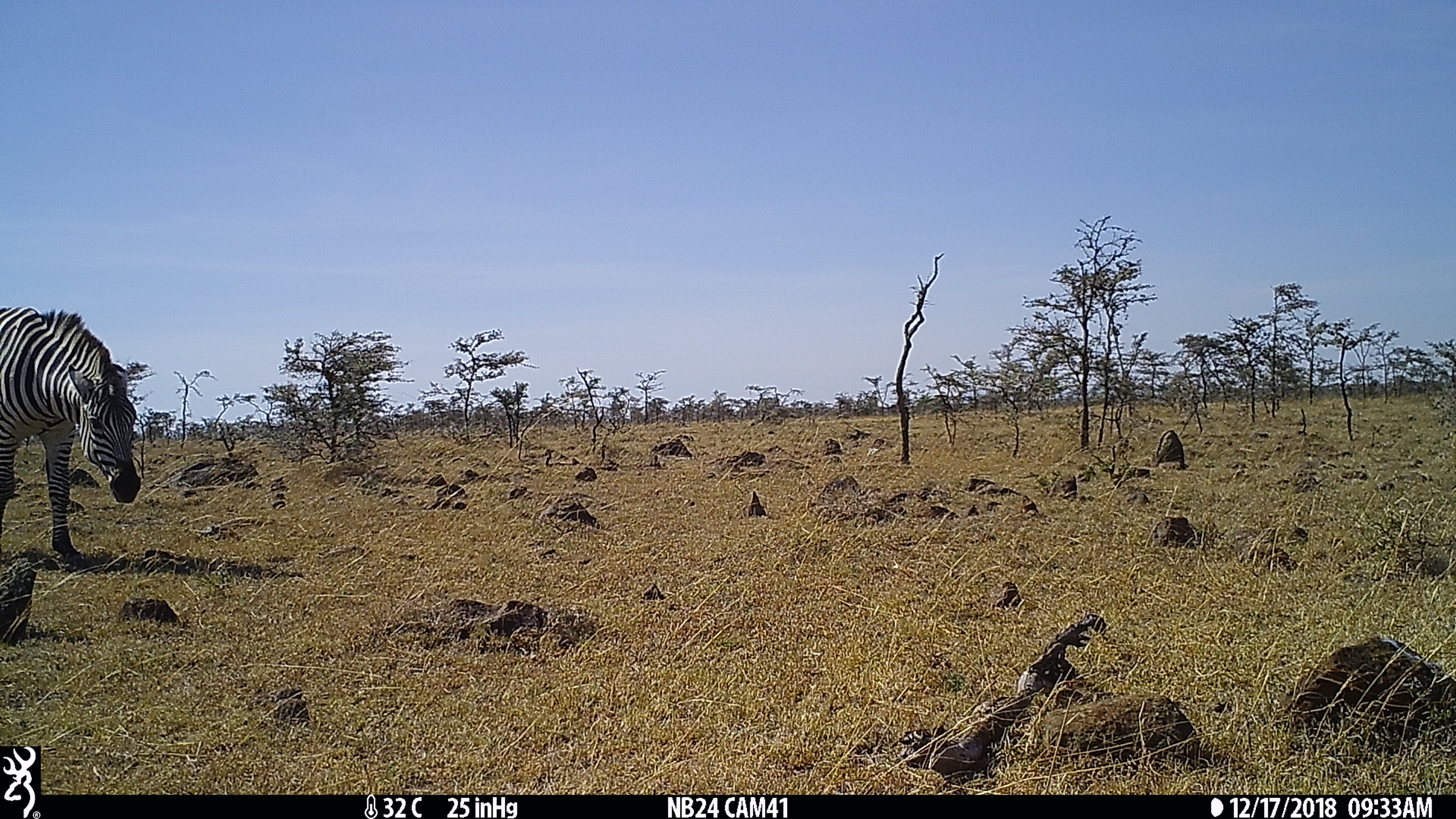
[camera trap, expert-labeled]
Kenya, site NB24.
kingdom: Animalia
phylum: Chordata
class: Mammalia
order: Perissodactyla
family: Equidae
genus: Equus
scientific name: Equus quagga burchellii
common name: burchell's zebra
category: zebra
Zebra (burchell's zebra) (Equus quagga burchellii).